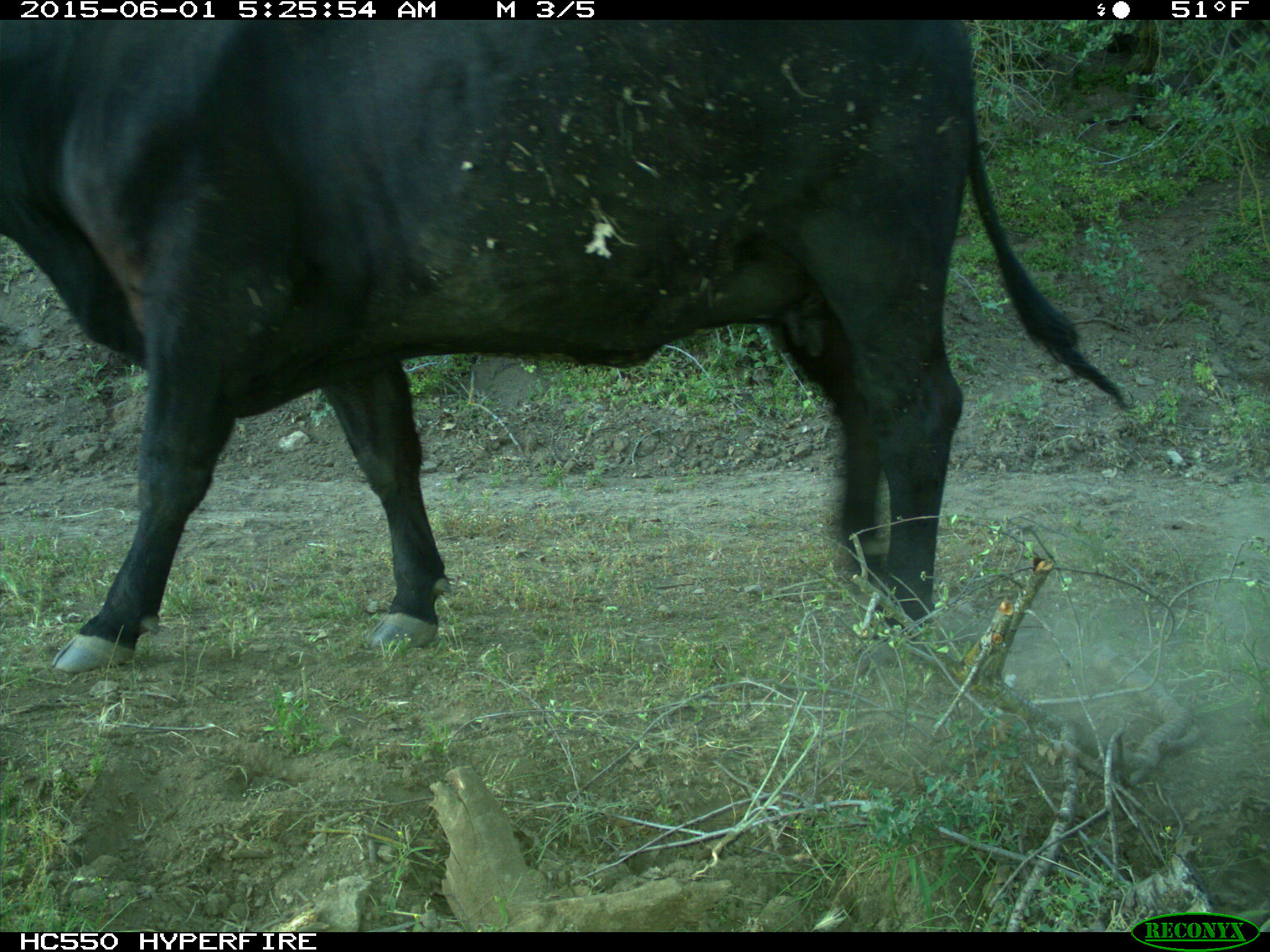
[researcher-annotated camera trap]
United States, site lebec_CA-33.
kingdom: Animalia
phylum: Chordata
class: Mammalia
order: Artiodactyla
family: Bovidae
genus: Bos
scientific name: Bos taurus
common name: domestic cow